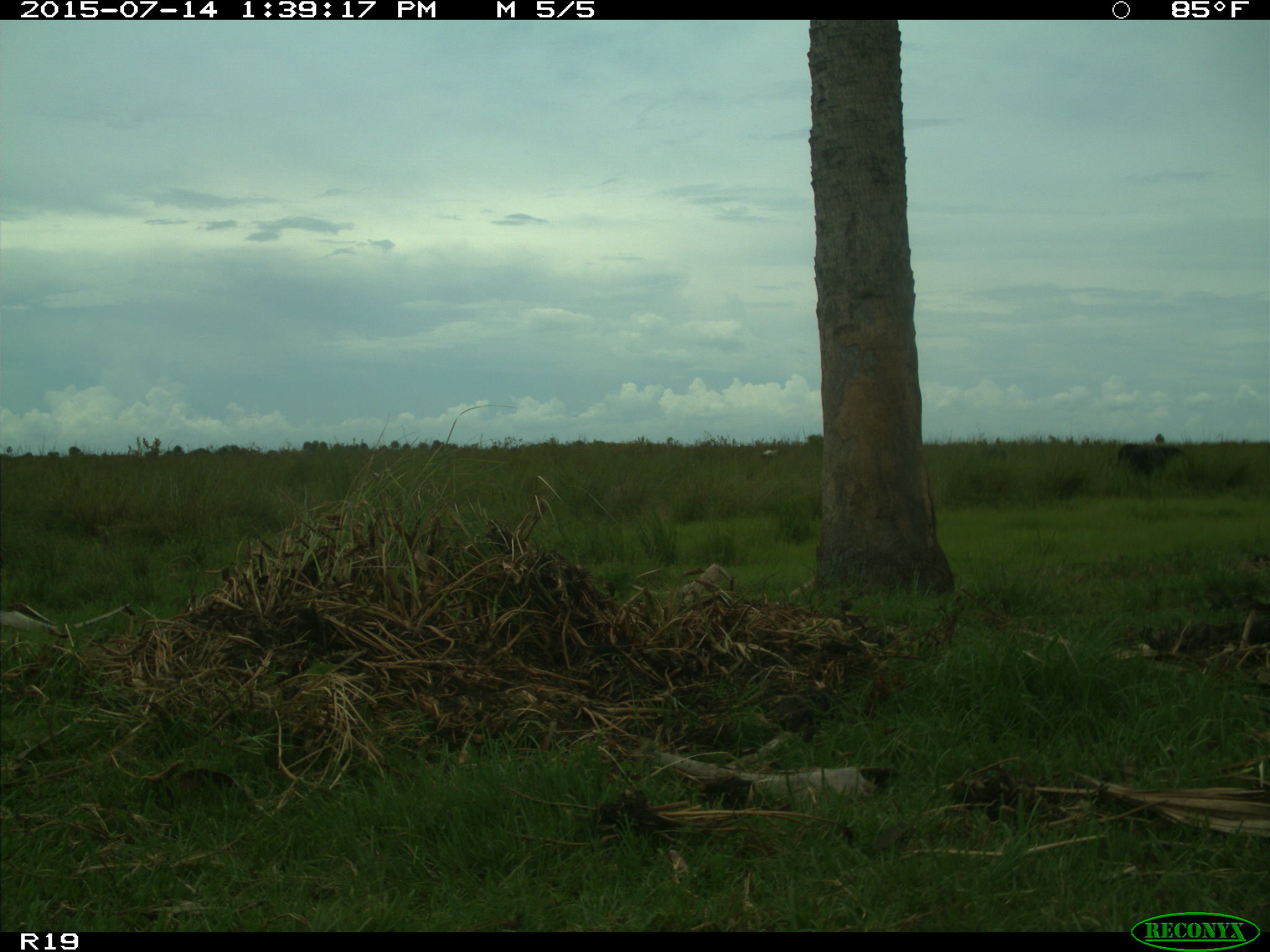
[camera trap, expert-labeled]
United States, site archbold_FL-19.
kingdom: Animalia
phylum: Chordata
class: Mammalia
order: Artiodactyla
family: Bovidae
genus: Bos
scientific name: Bos taurus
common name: domestic cow